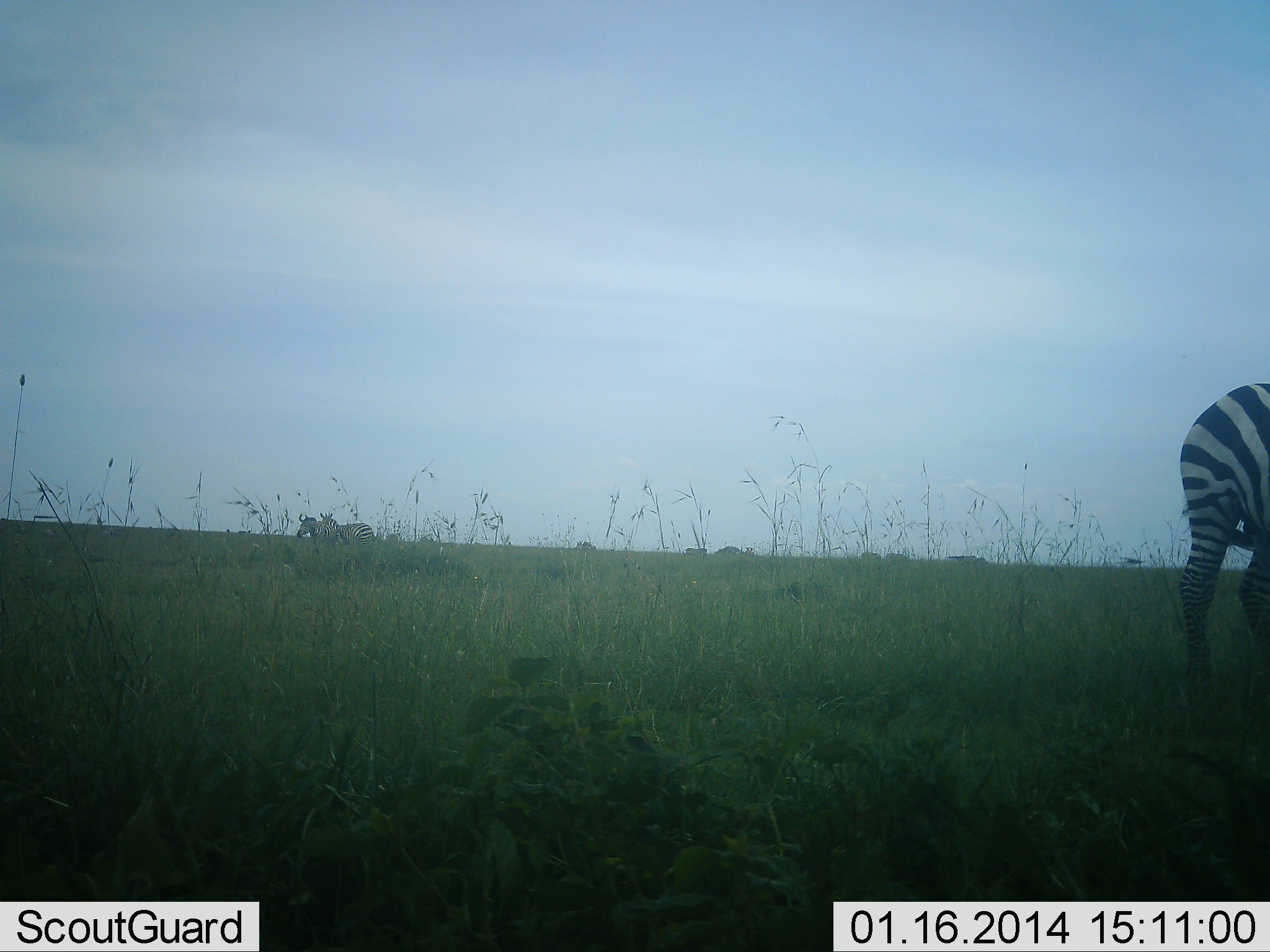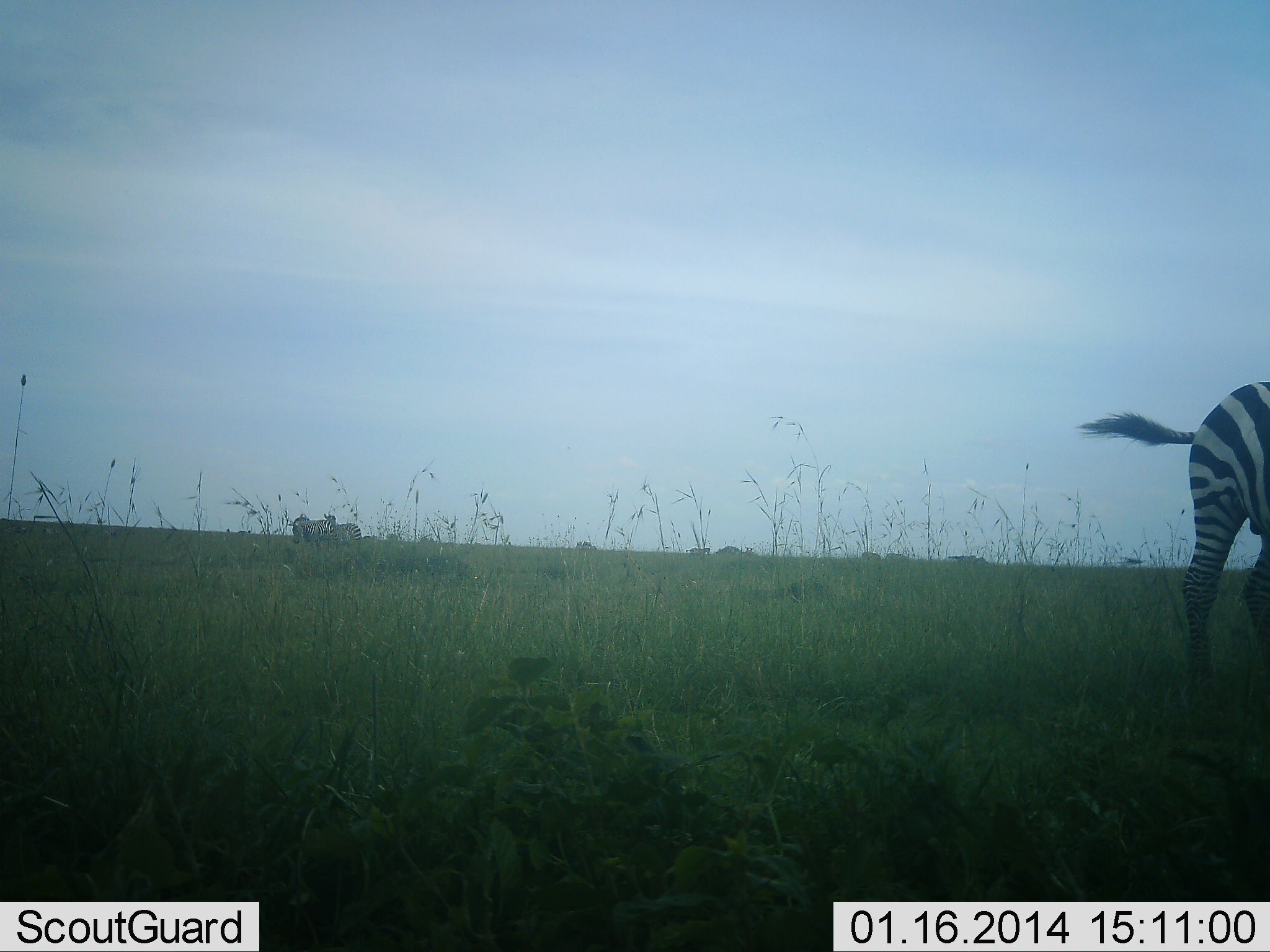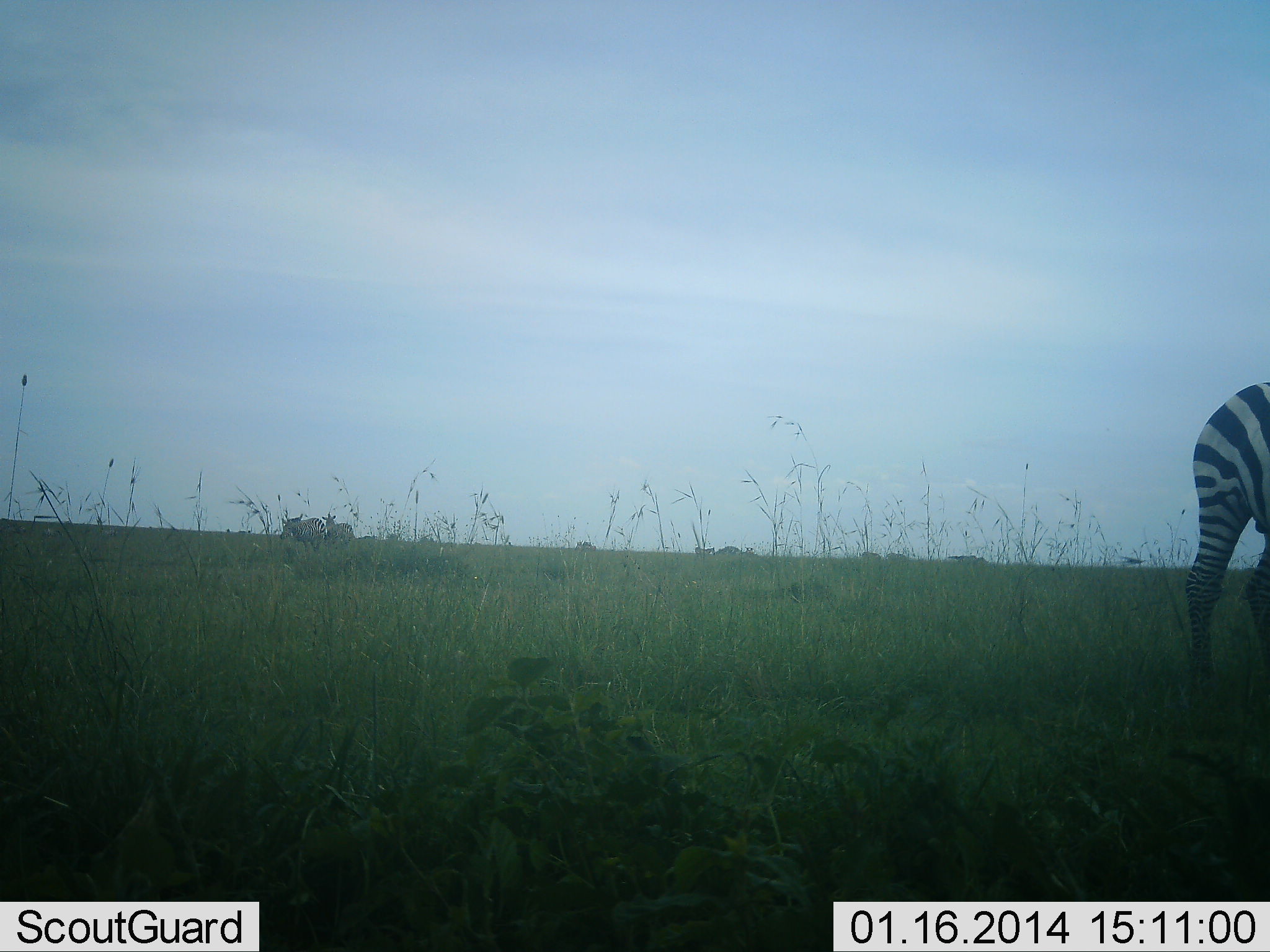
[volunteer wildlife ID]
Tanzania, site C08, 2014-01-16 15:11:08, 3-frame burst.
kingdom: Animalia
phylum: Chordata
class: Mammalia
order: Perissodactyla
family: Equidae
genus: Equus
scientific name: Equus quagga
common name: plains zebra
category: zebra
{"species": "zebra (plains zebra) (Equus quagga)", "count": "3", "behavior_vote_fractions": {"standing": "60%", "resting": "0%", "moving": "70%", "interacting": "0%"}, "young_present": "0%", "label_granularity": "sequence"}